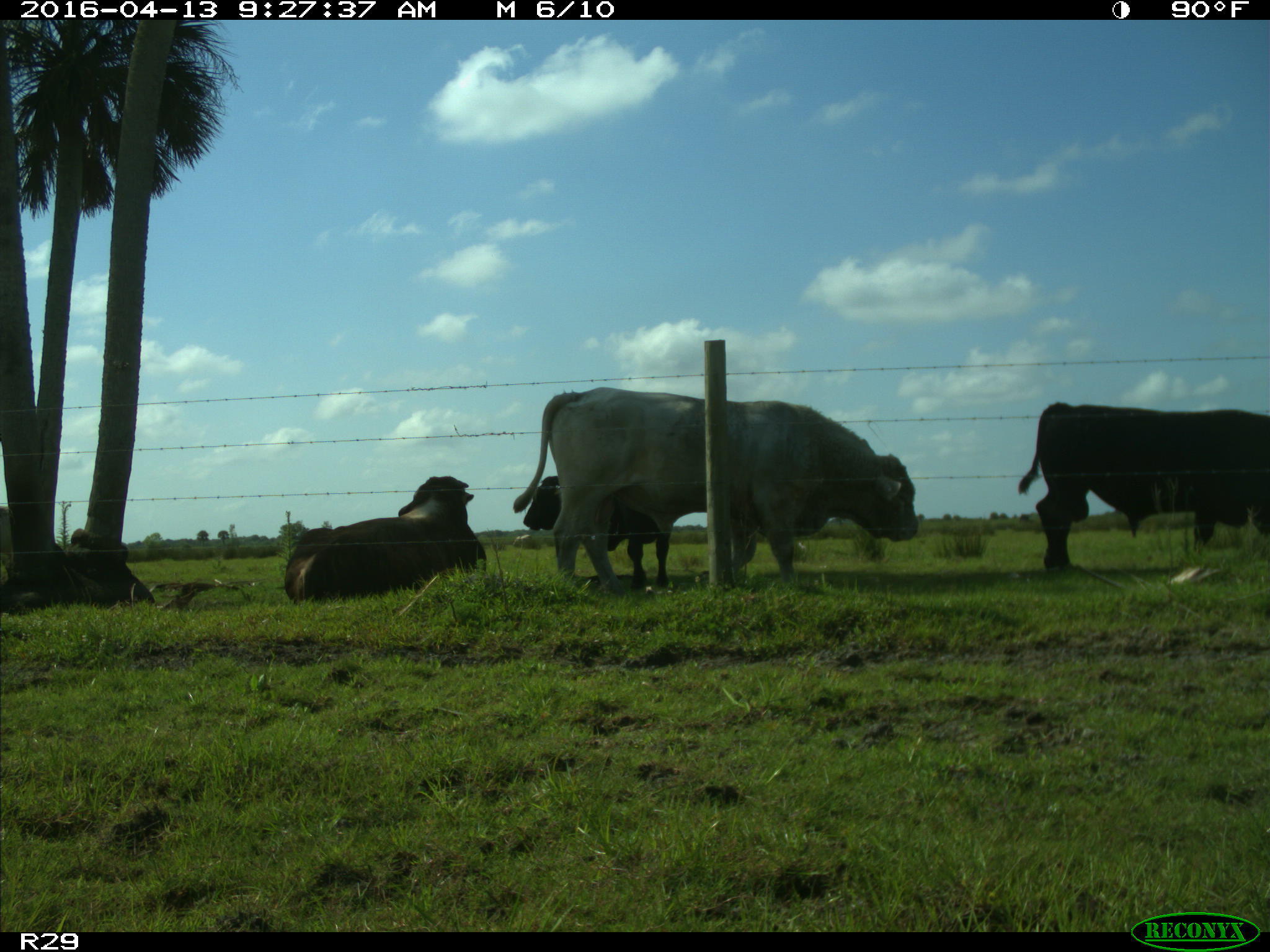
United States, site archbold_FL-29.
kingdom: Animalia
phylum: Chordata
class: Mammalia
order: Artiodactyla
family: Bovidae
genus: Bos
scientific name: Bos taurus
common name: domestic cow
Bos taurus (domestic cow).